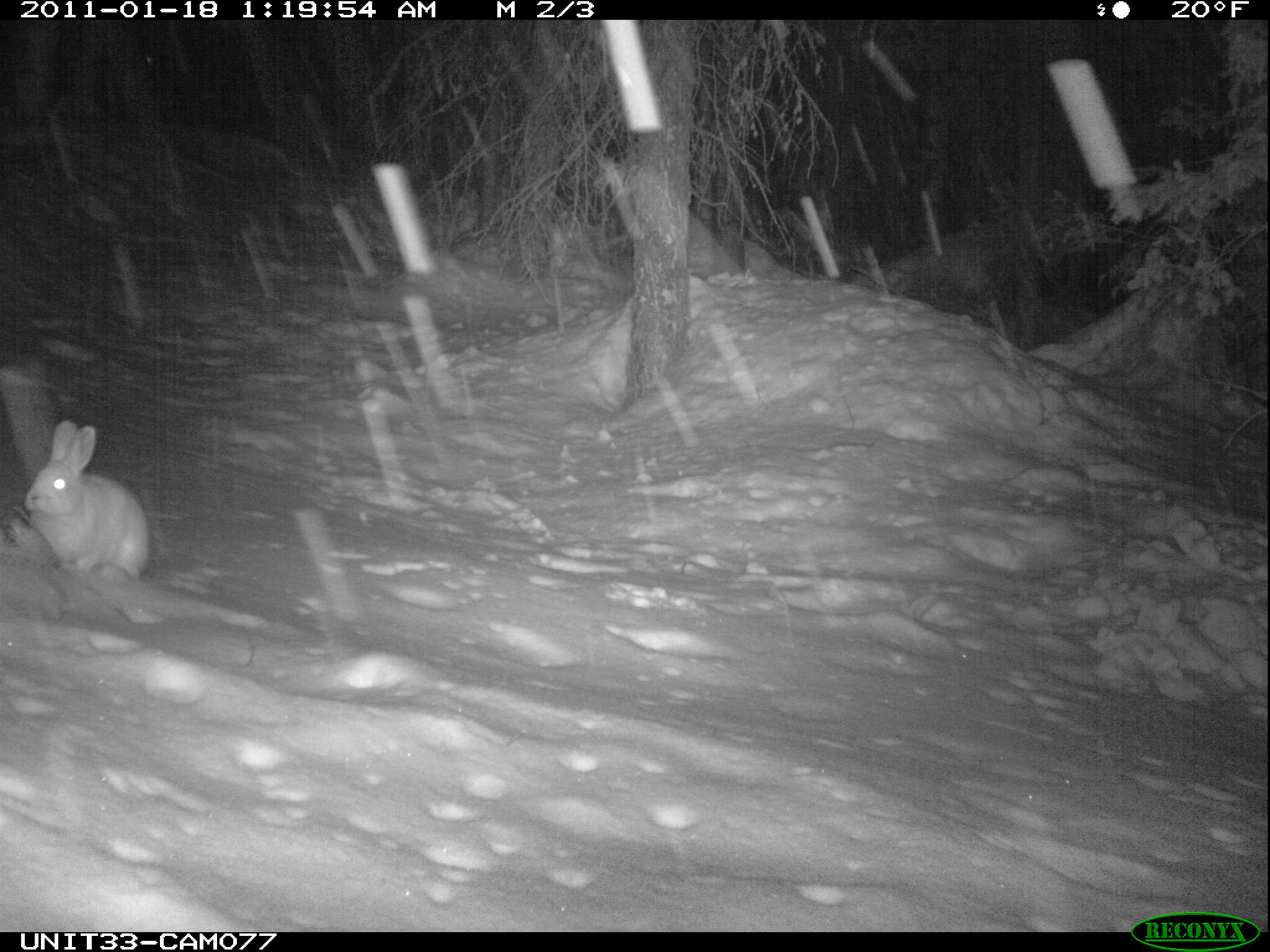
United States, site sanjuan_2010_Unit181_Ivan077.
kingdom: Animalia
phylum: Chordata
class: Mammalia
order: Lagomorpha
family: Leporidae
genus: Lepus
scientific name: Lepus americanus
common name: snowshoe hare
Lepus americanus (snowshoe hare).